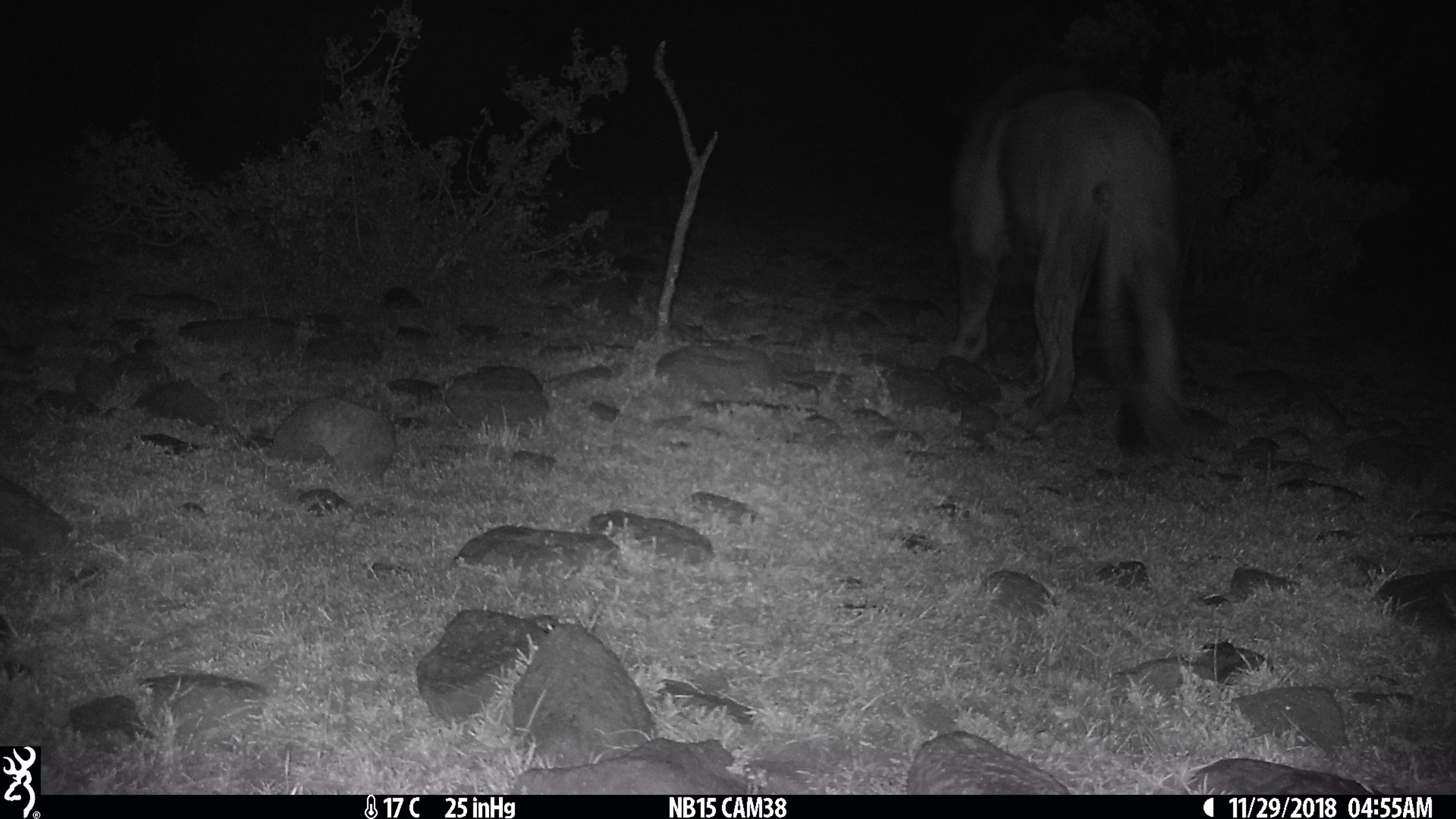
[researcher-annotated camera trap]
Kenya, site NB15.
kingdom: Animalia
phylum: Chordata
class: Mammalia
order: Carnivora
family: Felidae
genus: Panthera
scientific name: Panthera leo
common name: lion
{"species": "lion (Panthera leo)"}